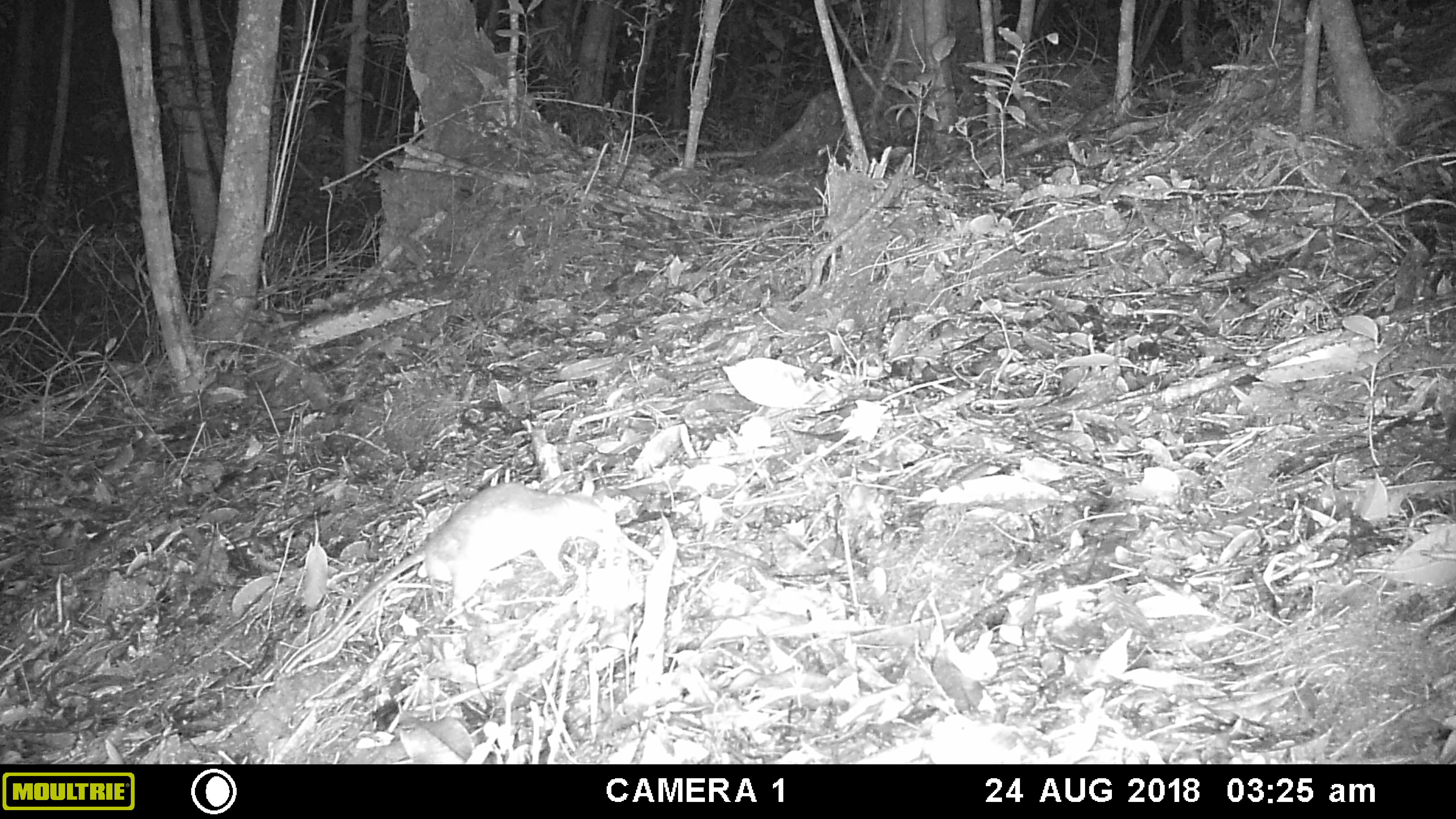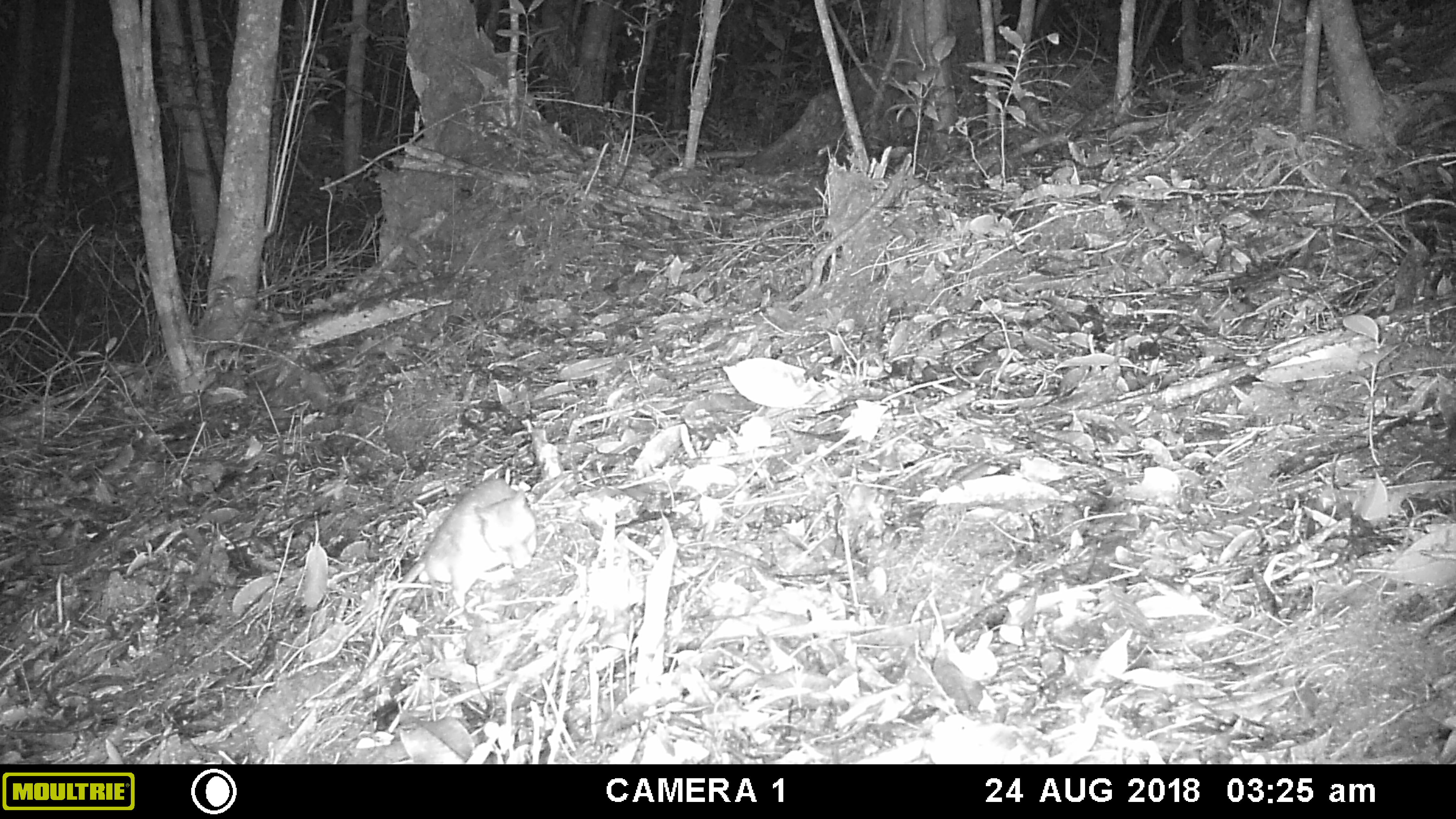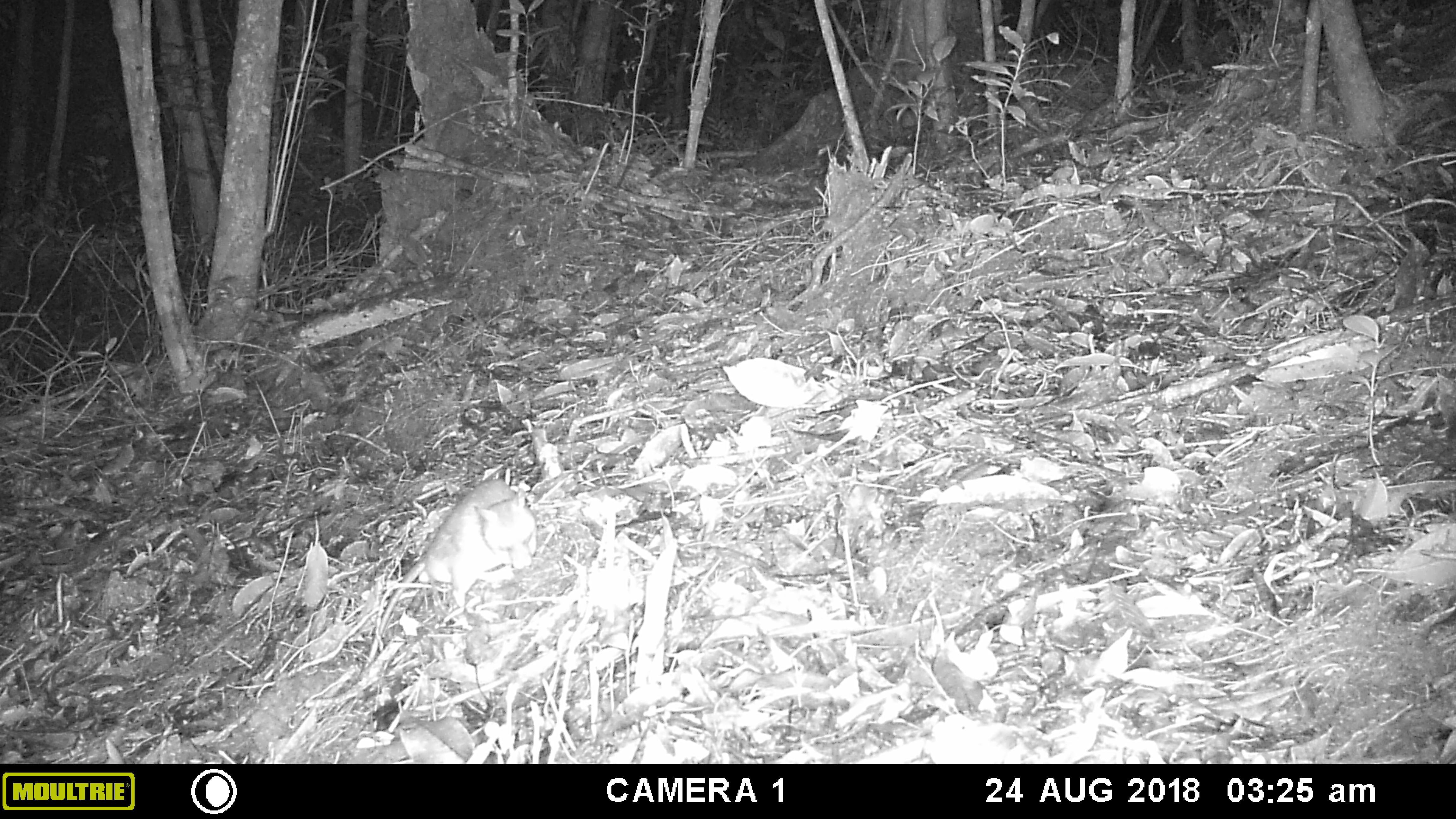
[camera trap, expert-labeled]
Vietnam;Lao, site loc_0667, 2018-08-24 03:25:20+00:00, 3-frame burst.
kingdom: Animalia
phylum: Chordata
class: Mammalia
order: Rodentia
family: Muridae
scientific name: Muridae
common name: old-world mice and rats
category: unidentified murid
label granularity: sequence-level